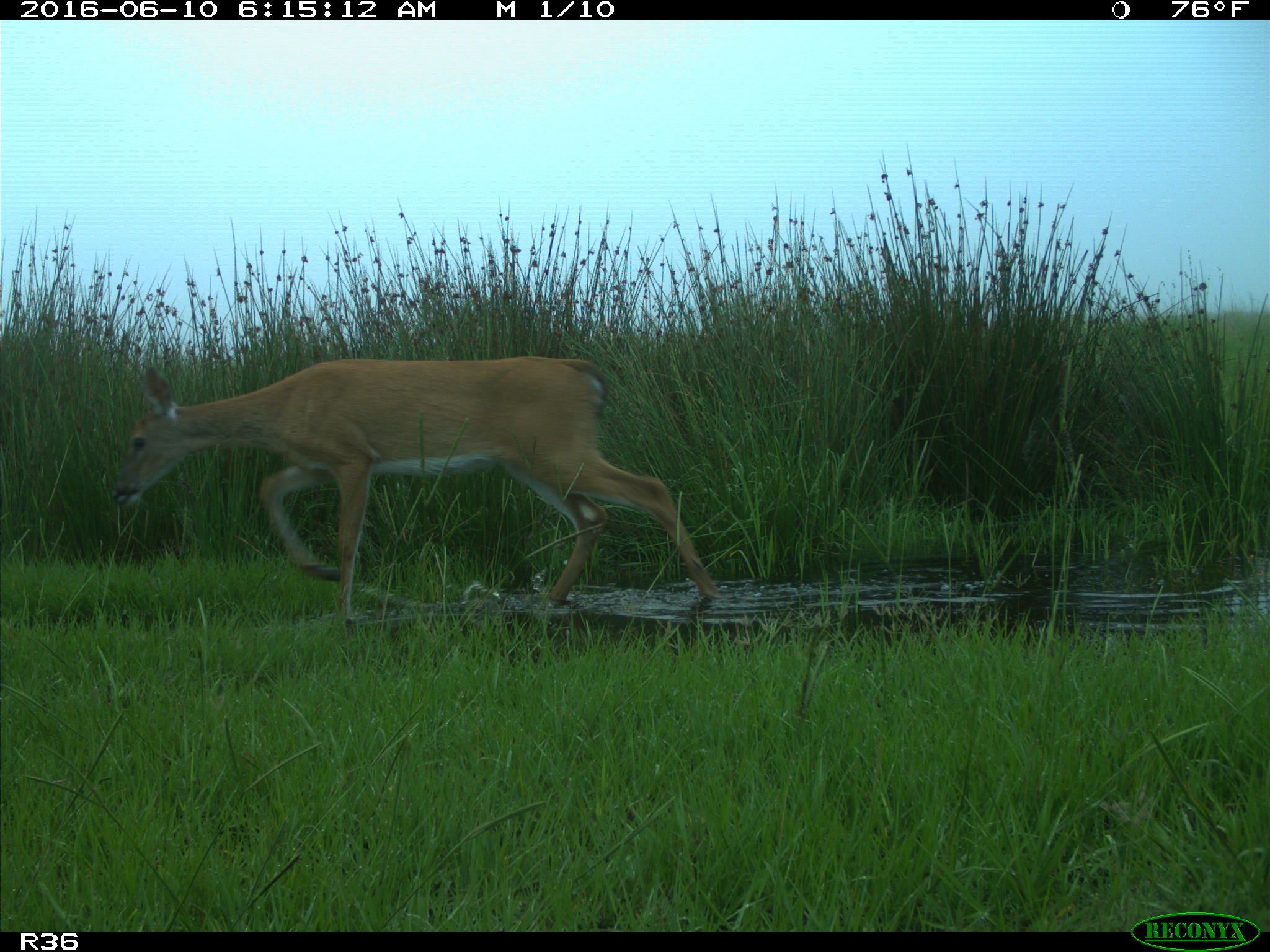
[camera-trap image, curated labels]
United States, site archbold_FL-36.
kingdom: Animalia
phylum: Chordata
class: Mammalia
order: Artiodactyla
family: Cervidae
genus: Odocoileus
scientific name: Odocoileus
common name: deer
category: unidentified deer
Unidentified deer (deer) (Odocoileus).